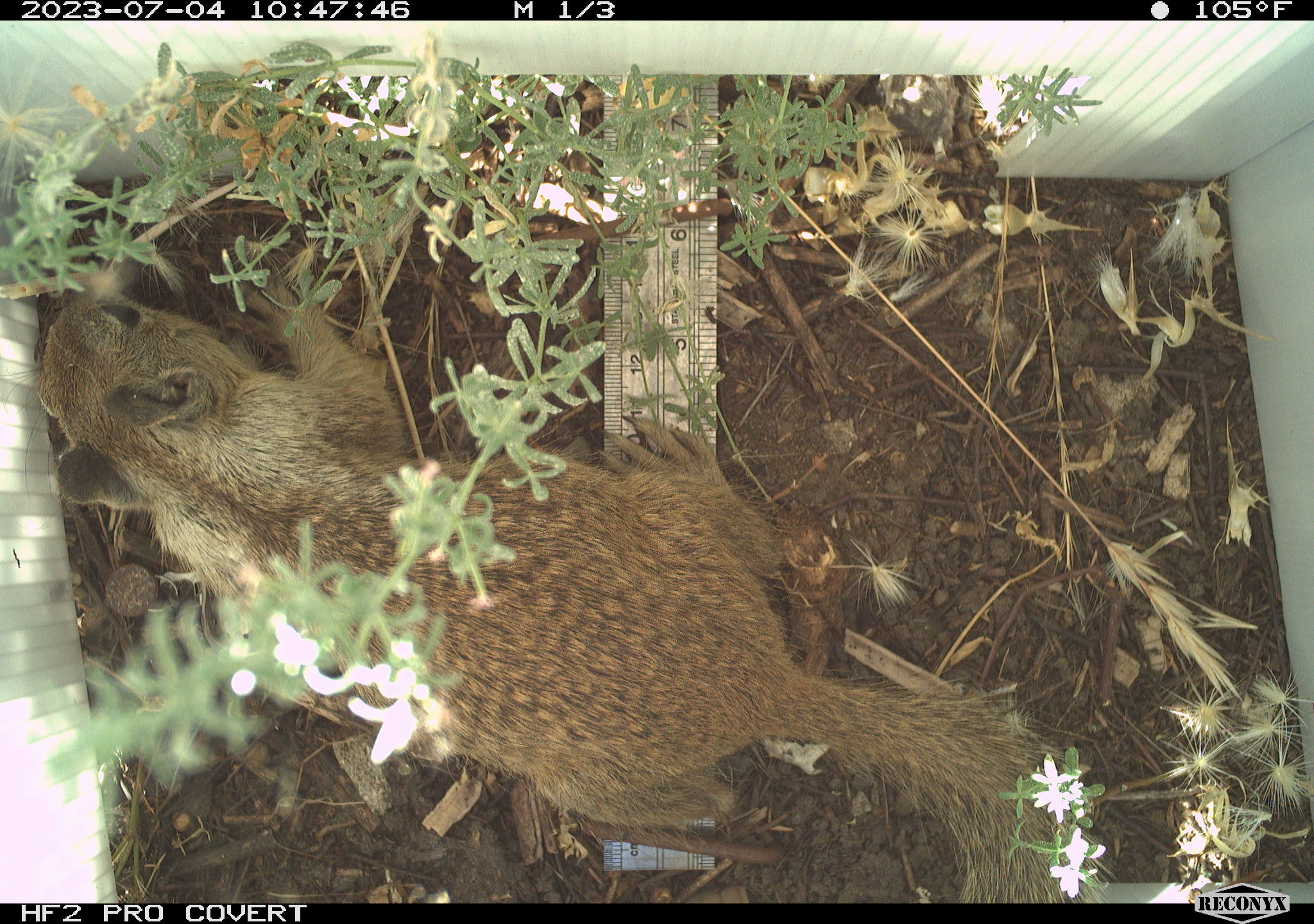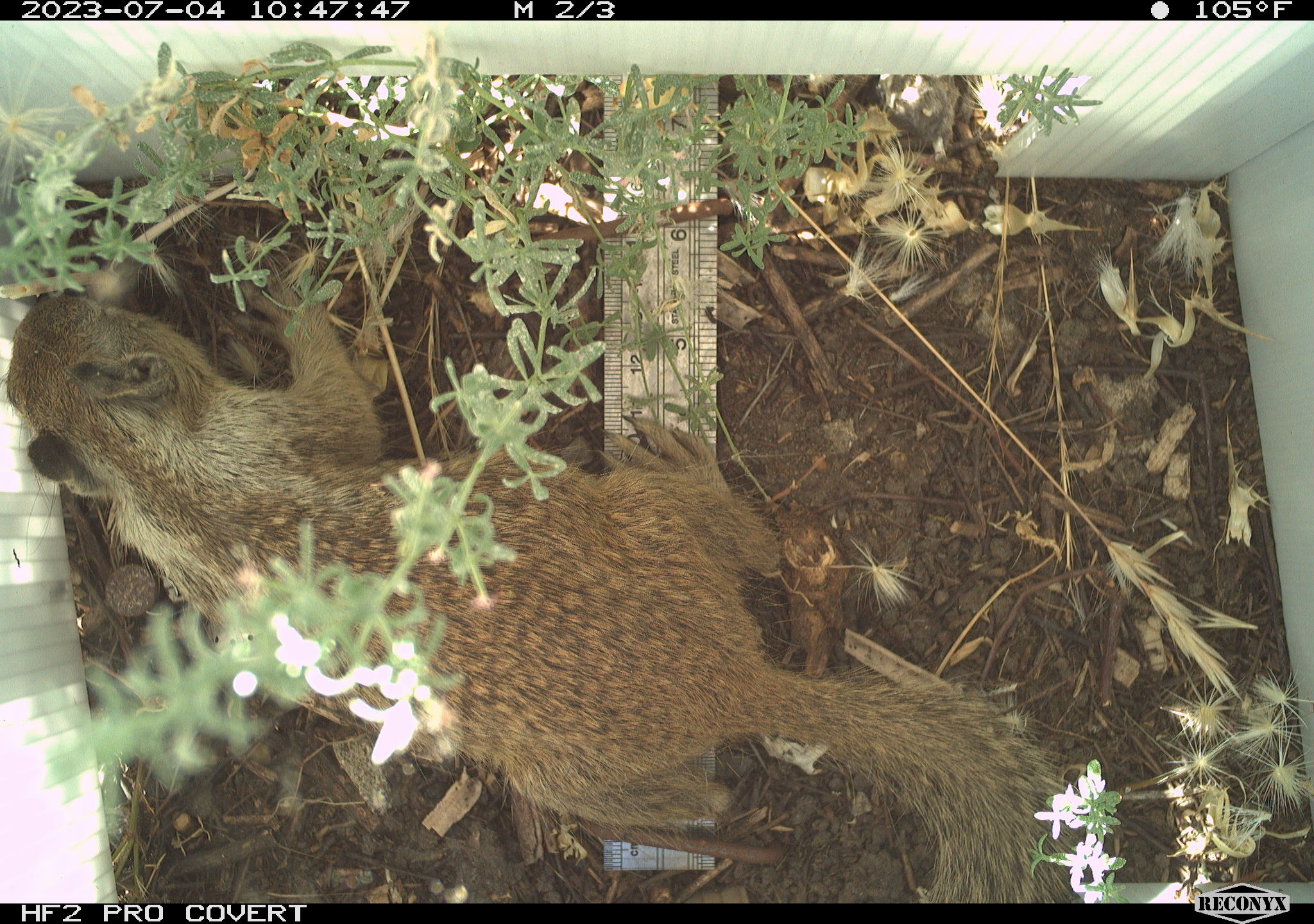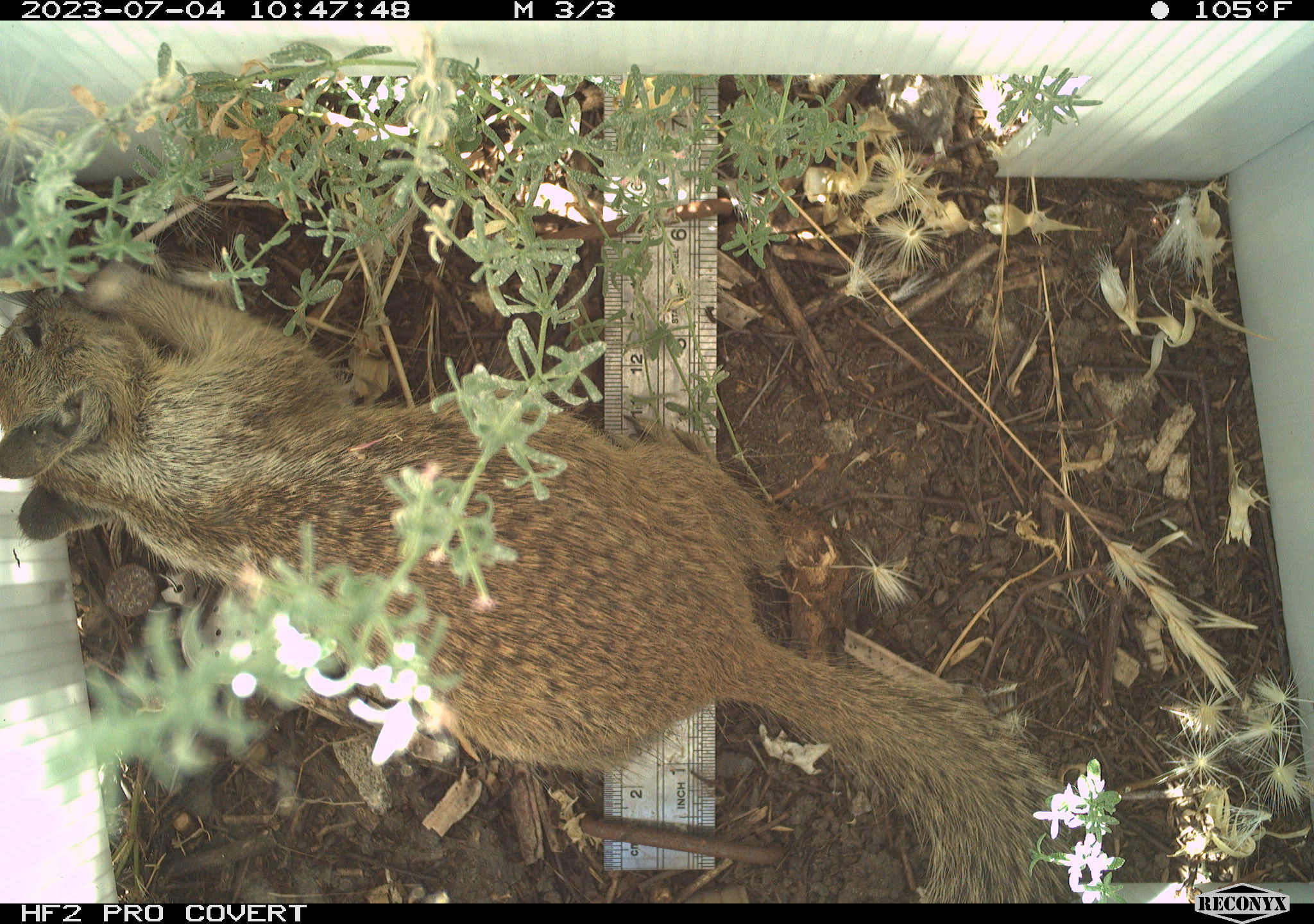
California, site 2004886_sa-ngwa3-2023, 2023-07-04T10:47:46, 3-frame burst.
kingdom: Animalia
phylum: Chordata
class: Mammalia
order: Rodentia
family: Sciuridae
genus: Otospermophilus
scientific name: Otospermophilus beecheyi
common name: california ground squirrel